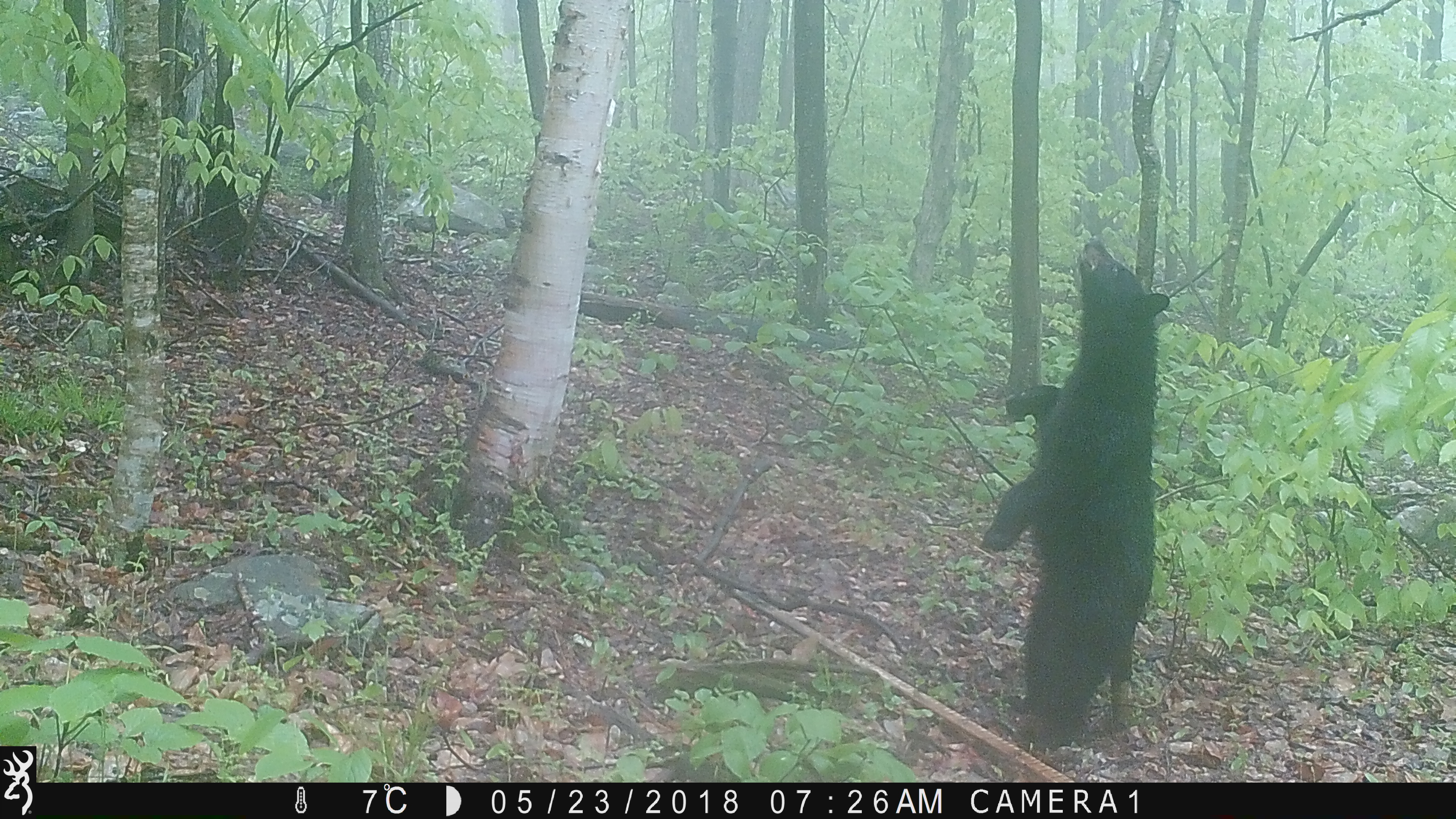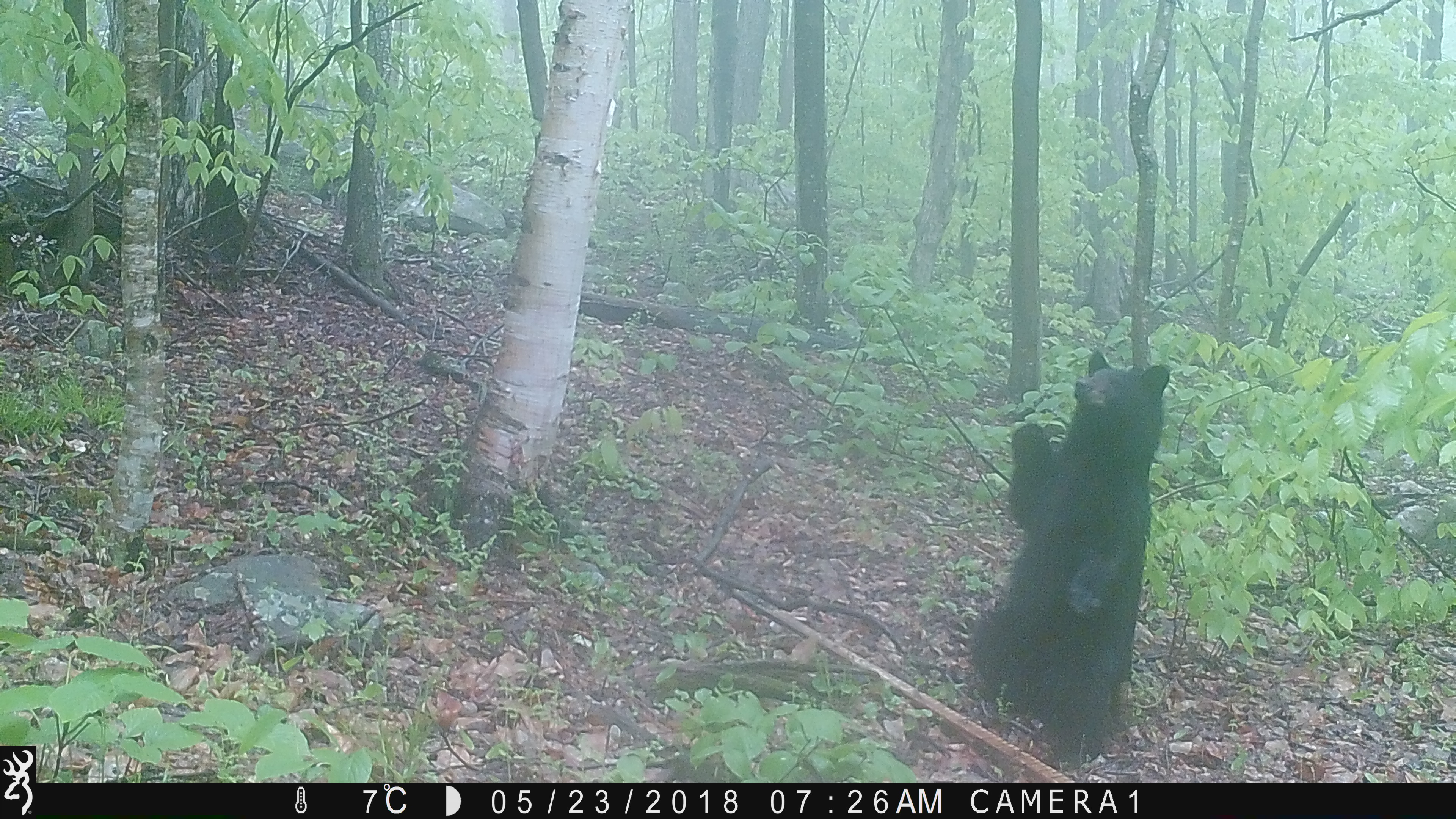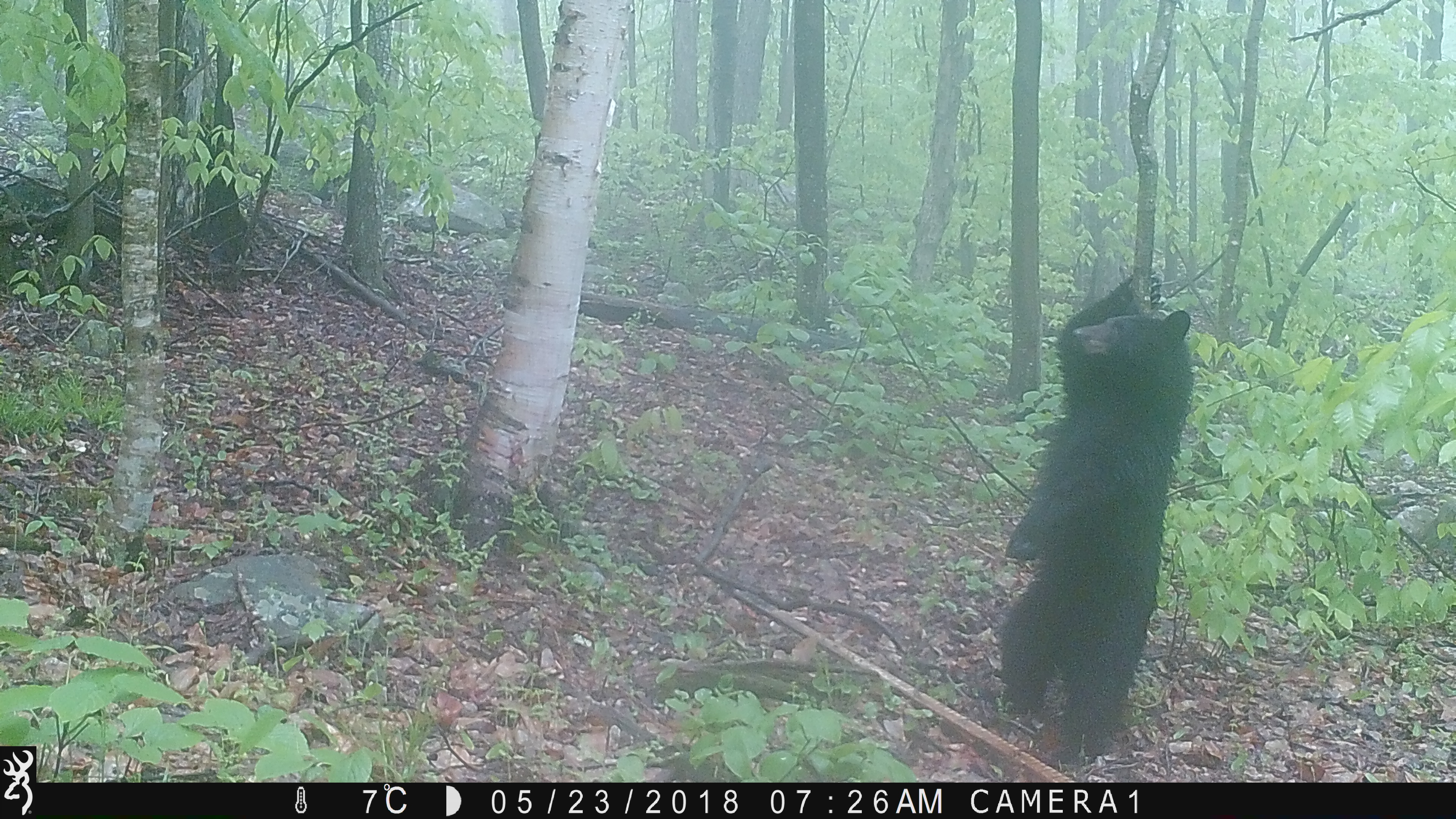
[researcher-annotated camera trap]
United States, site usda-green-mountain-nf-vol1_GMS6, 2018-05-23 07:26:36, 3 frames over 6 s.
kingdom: Animalia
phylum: Chordata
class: Mammalia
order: Carnivora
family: Ursidae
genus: Ursus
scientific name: Ursus americanus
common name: black bear